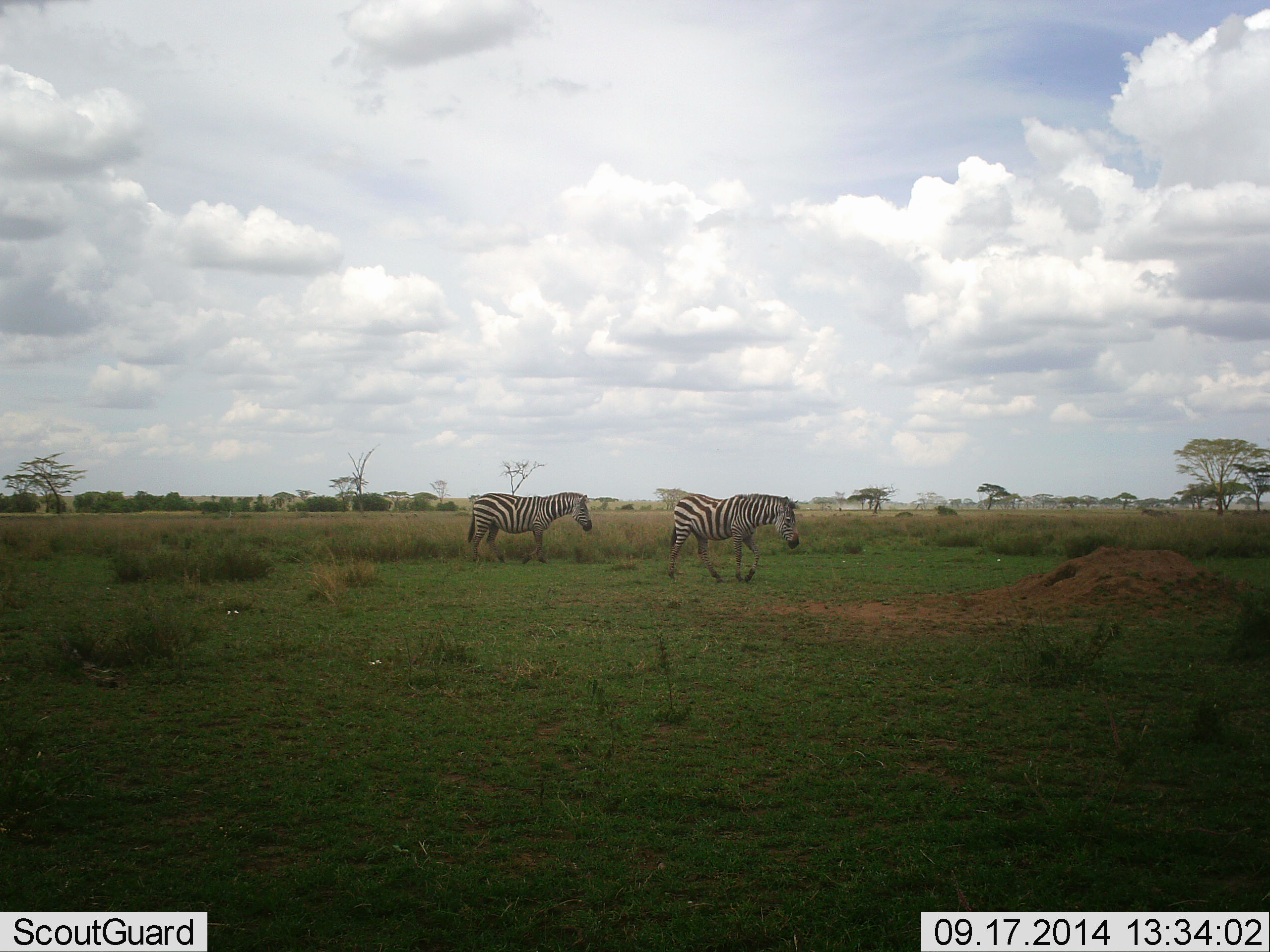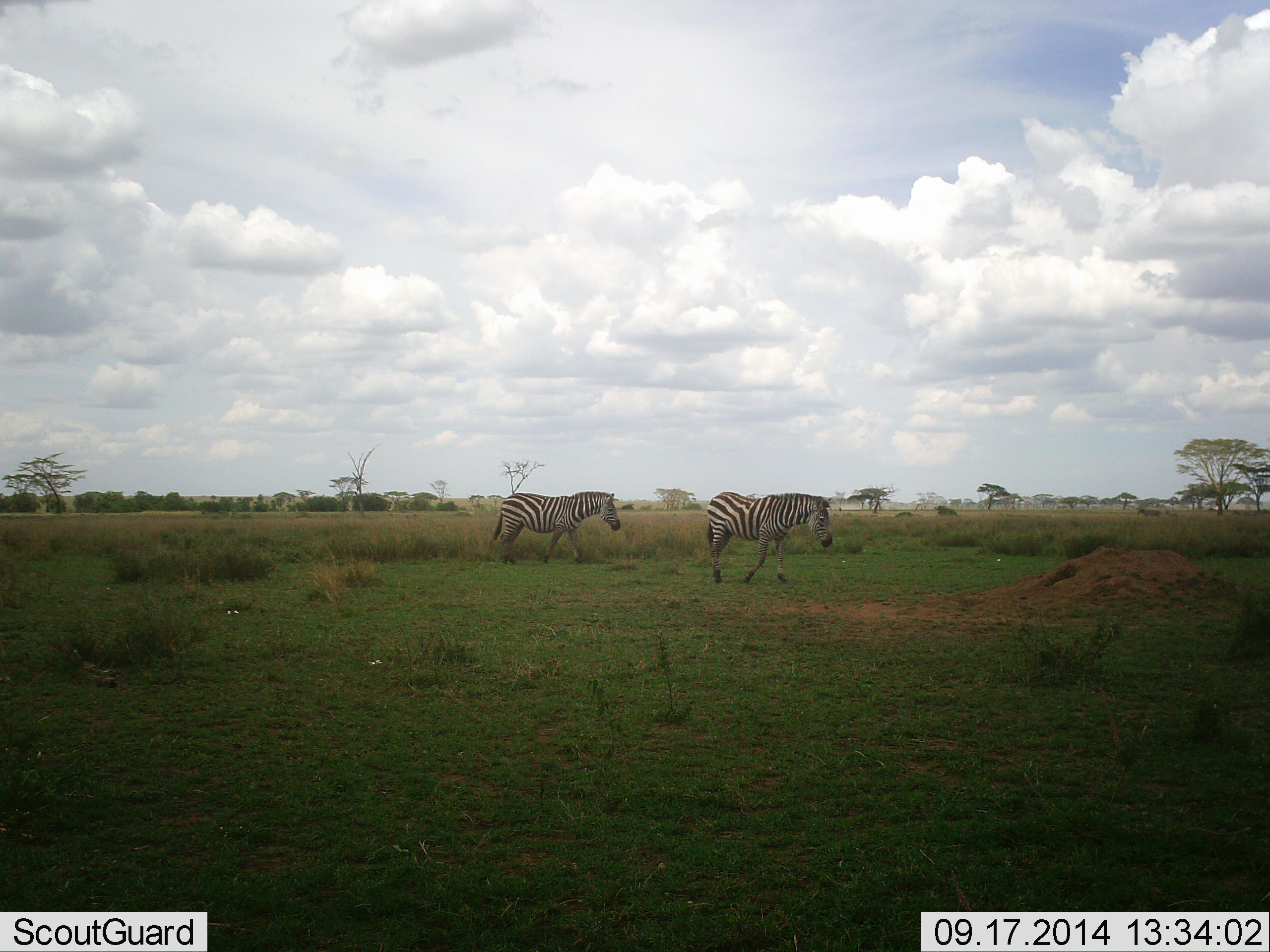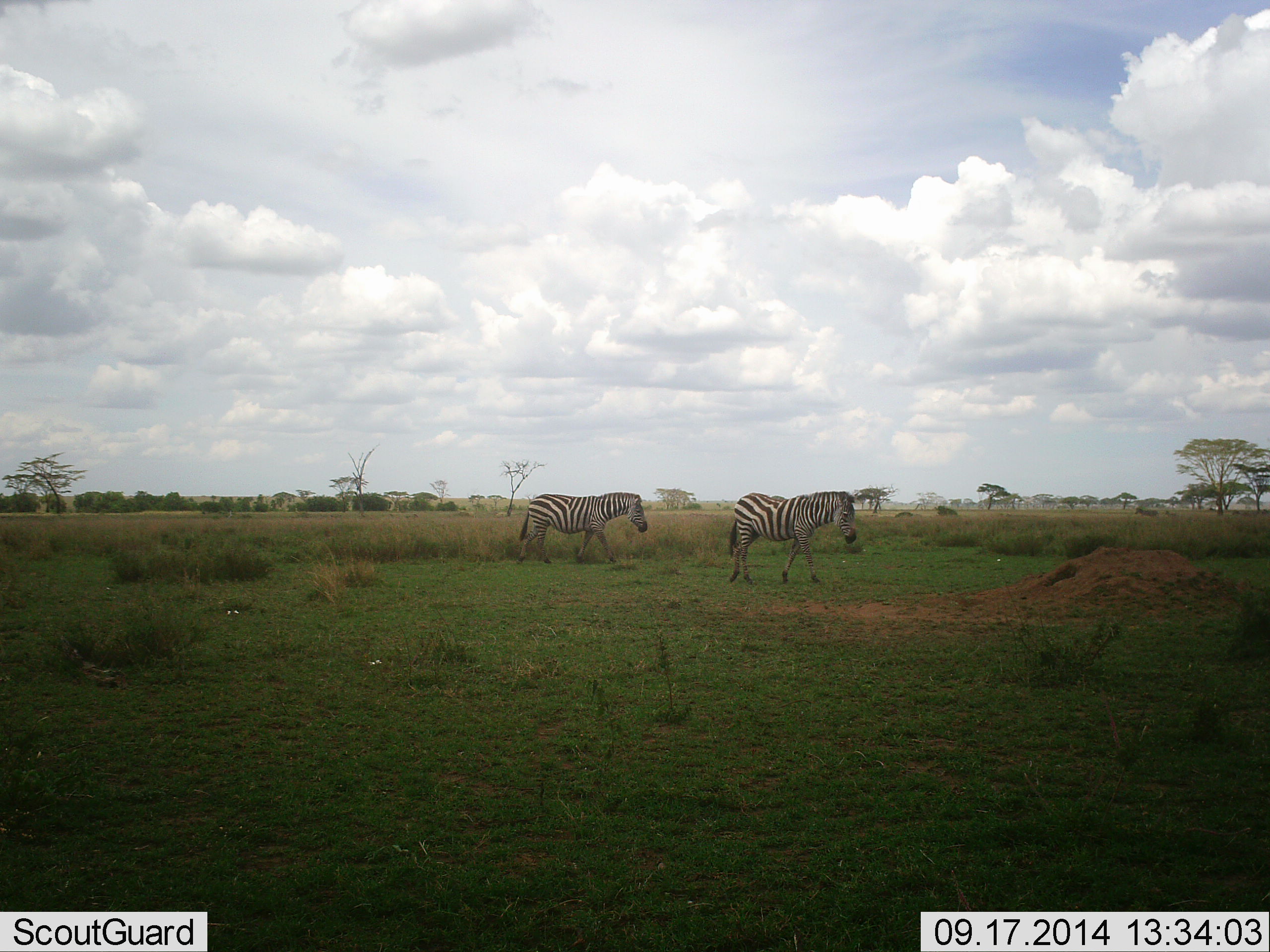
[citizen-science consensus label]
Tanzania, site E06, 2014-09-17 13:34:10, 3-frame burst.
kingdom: Animalia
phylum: Chordata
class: Mammalia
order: Perissodactyla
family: Equidae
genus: Equus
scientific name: Equus quagga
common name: plains zebra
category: zebra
Zebra (plains zebra) (Equus quagga), count 2. Behavior (volunteer vote fractions): standing 0%, resting 0%, moving 100%, interacting 0%. Young present (vote fraction): 0%. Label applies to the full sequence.